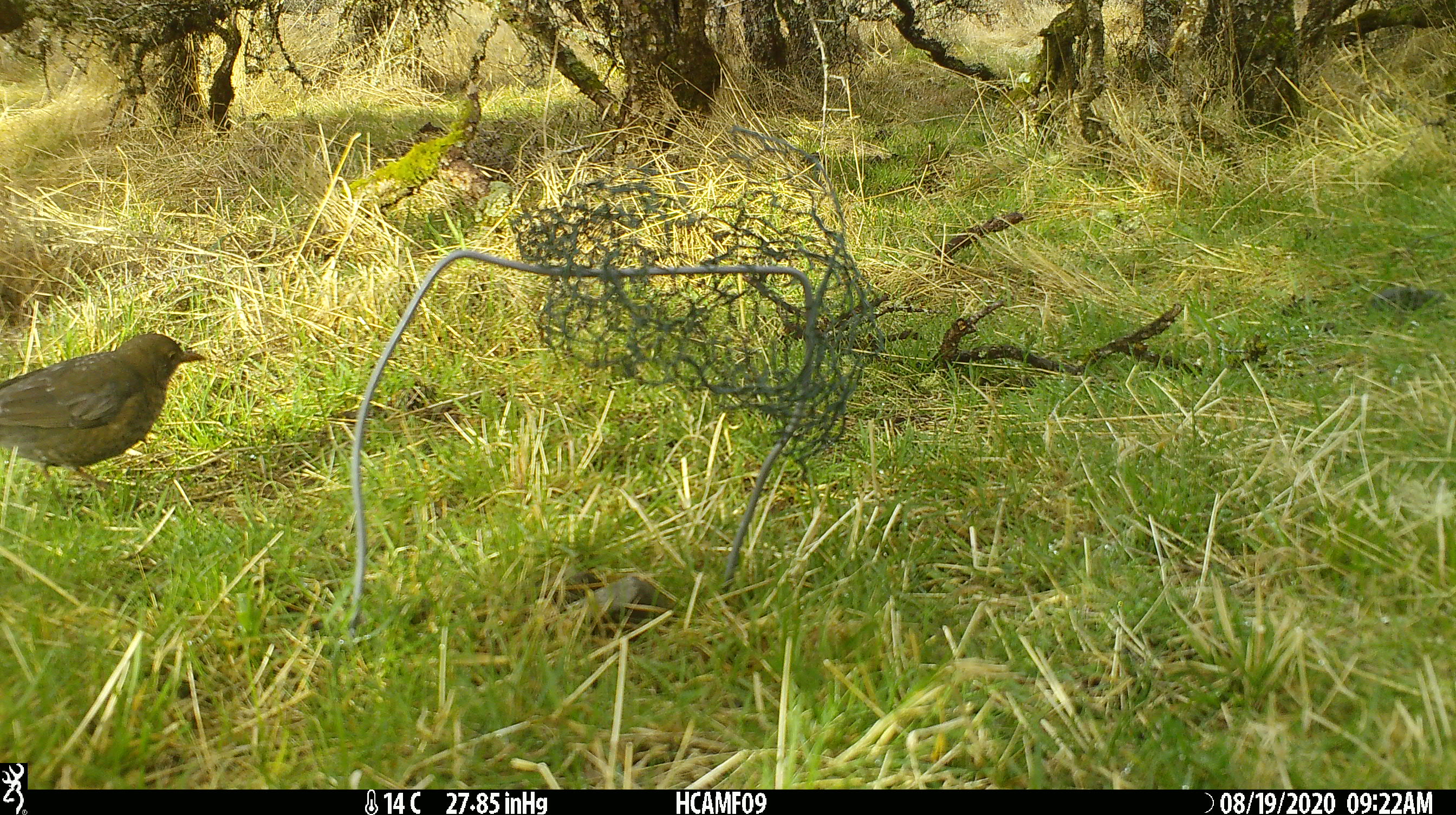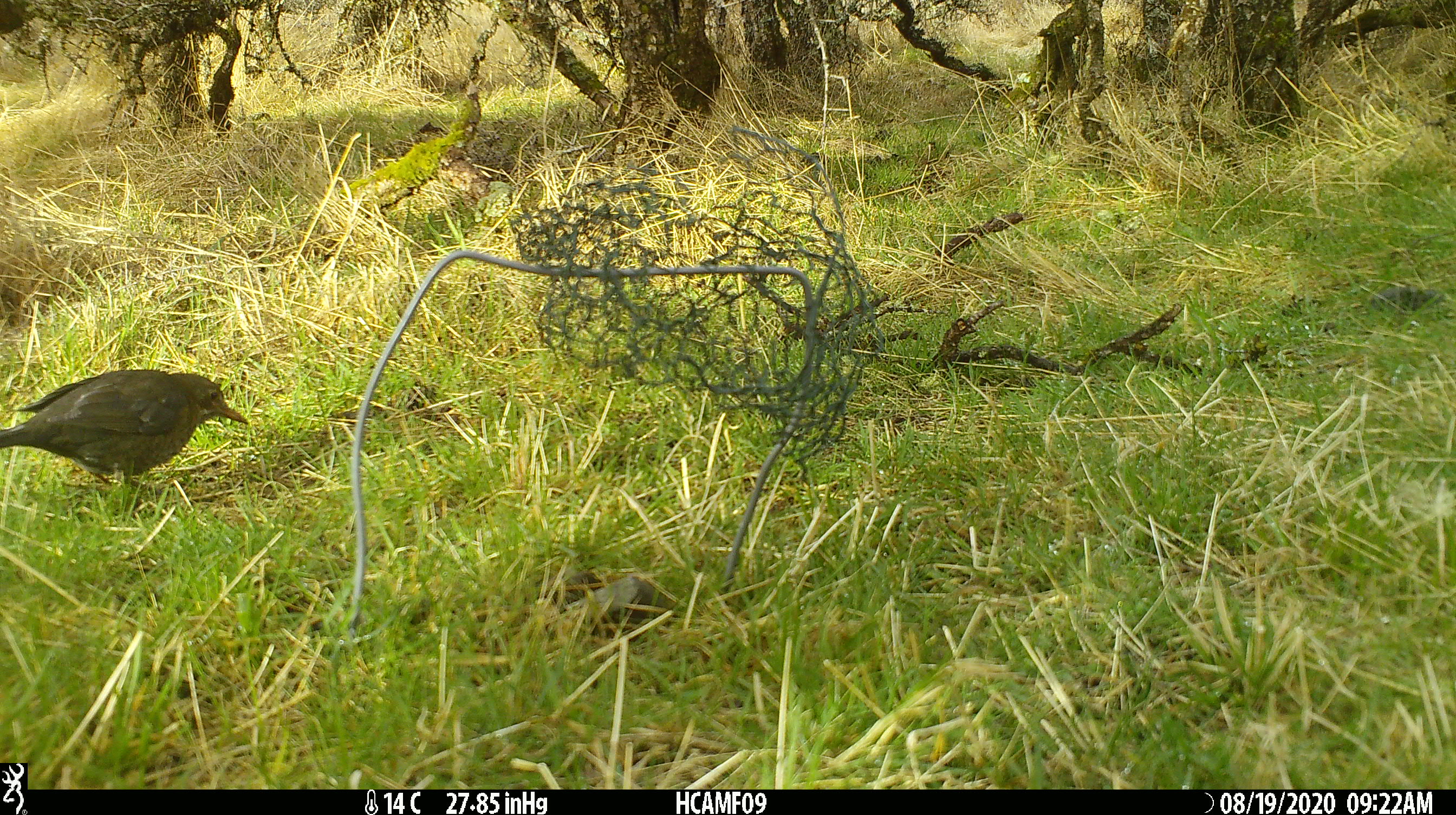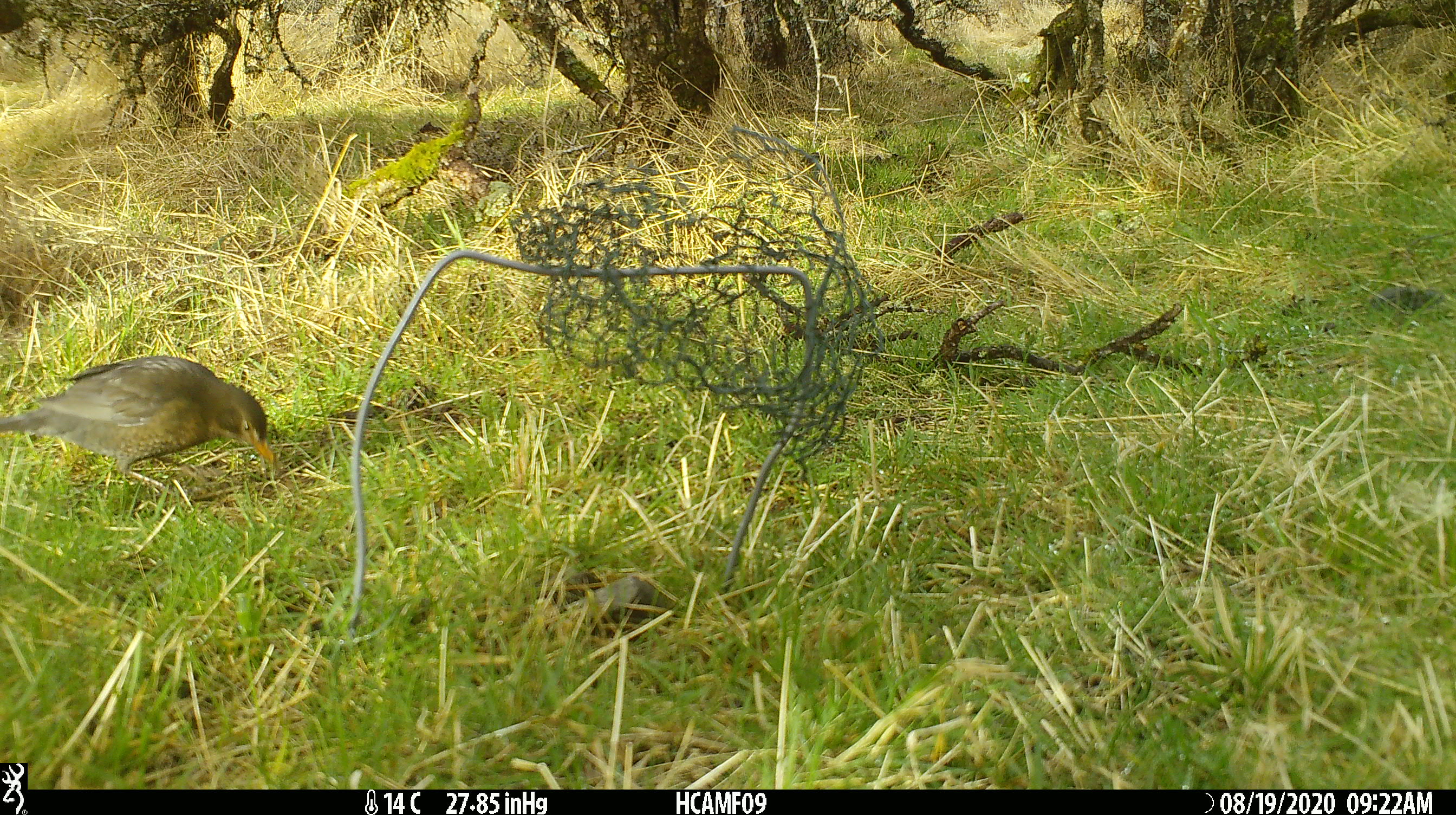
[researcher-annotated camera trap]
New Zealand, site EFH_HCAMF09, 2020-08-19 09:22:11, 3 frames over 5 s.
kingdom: Animalia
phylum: Chordata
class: Aves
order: Passeriformes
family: Turdidae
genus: Turdus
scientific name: Turdus merula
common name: eurasian blackbird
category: blackbird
Blackbird (eurasian blackbird) (Turdus merula).